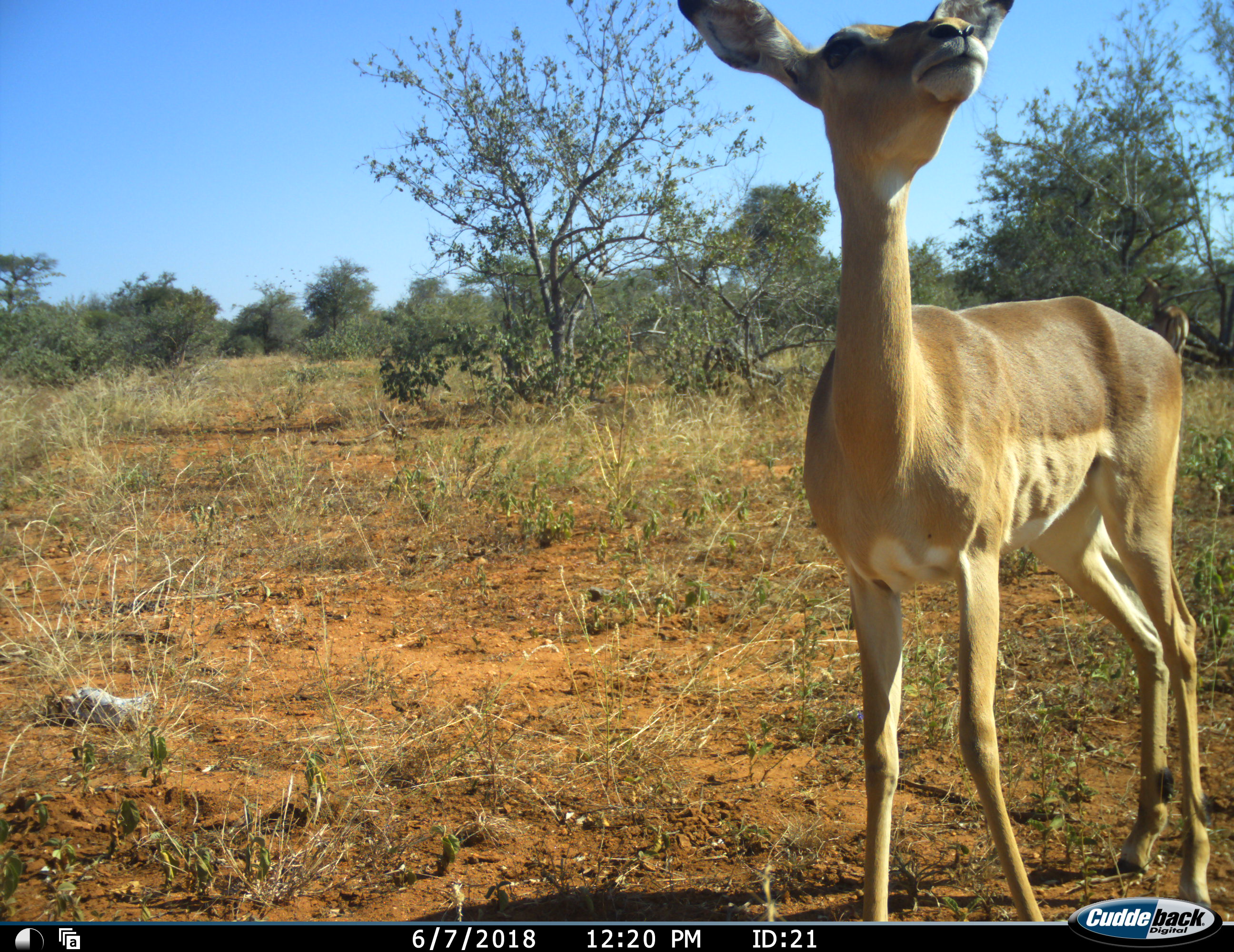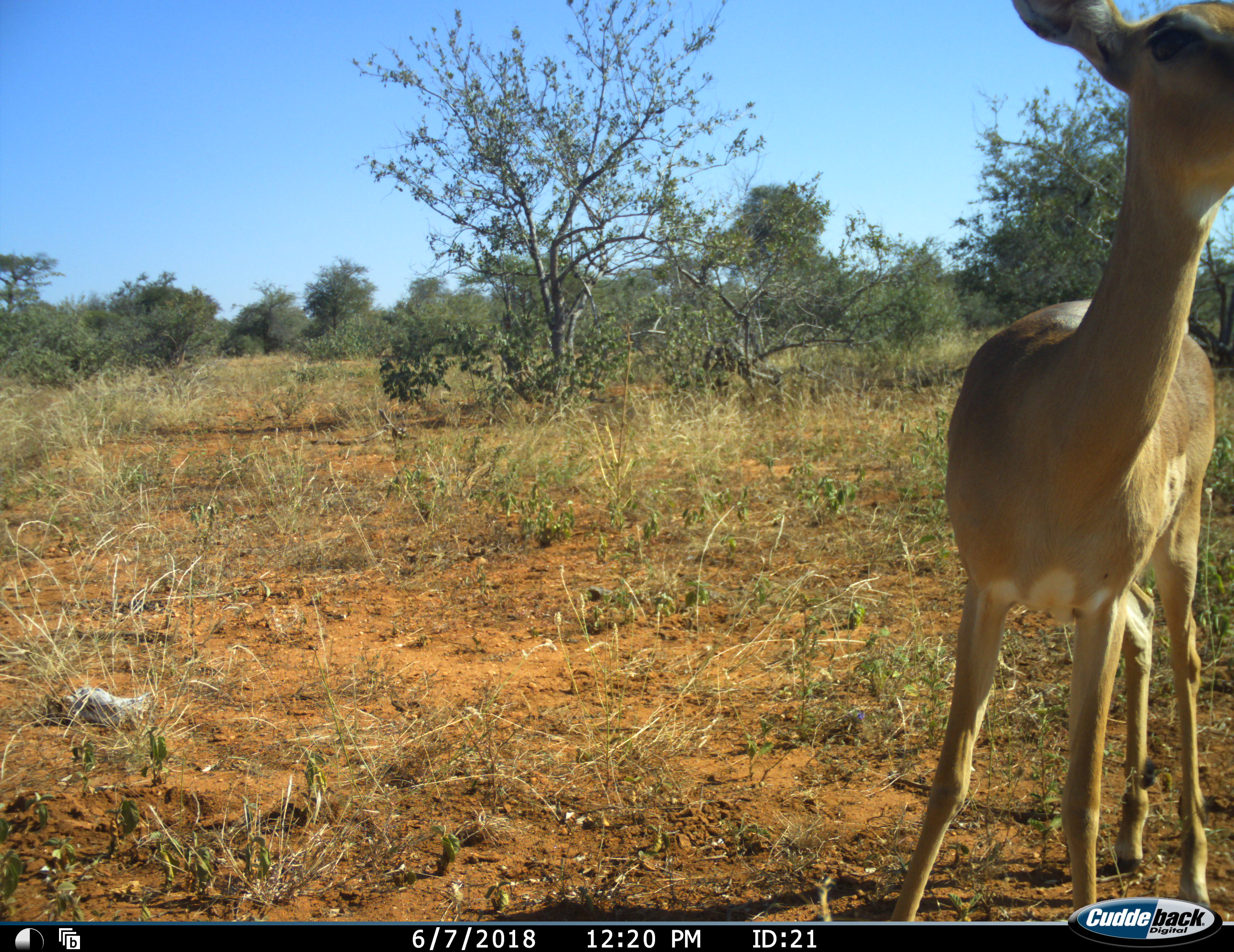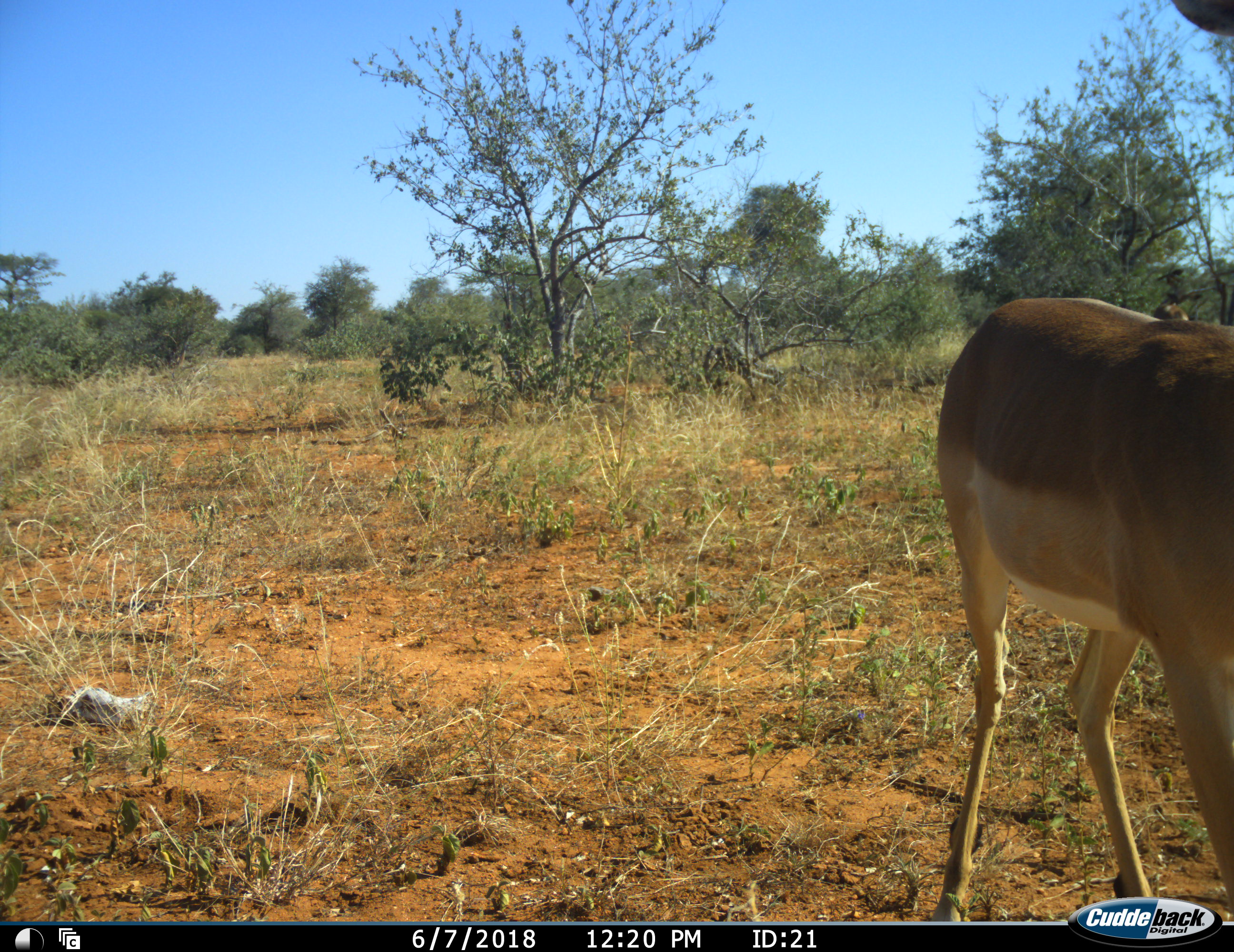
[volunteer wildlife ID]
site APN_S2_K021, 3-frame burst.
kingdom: Animalia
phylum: Chordata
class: Mammalia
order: Artiodactyla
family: Bovidae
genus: Aepyceros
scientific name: Aepyceros melampus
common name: impala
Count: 1.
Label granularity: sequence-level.